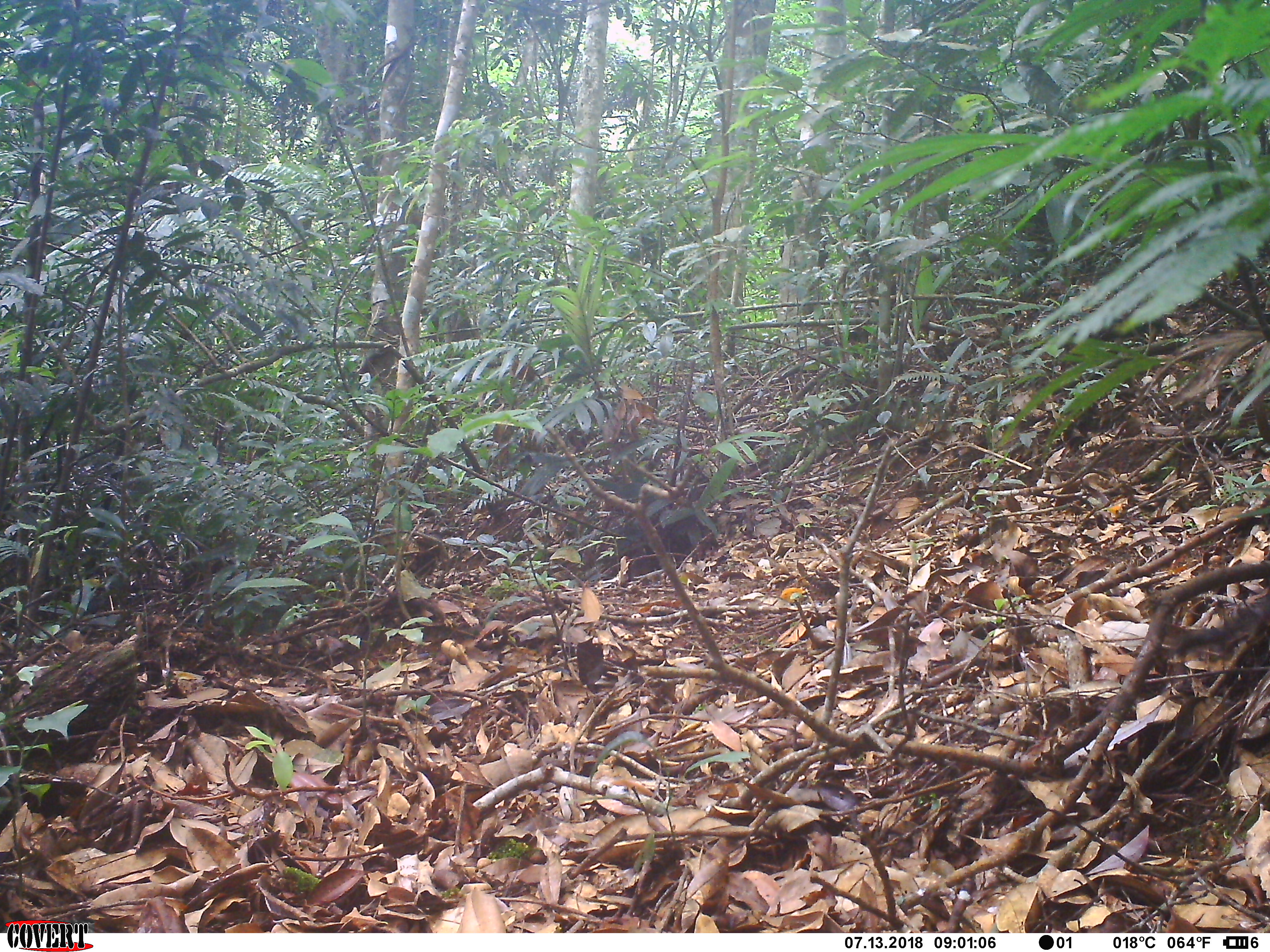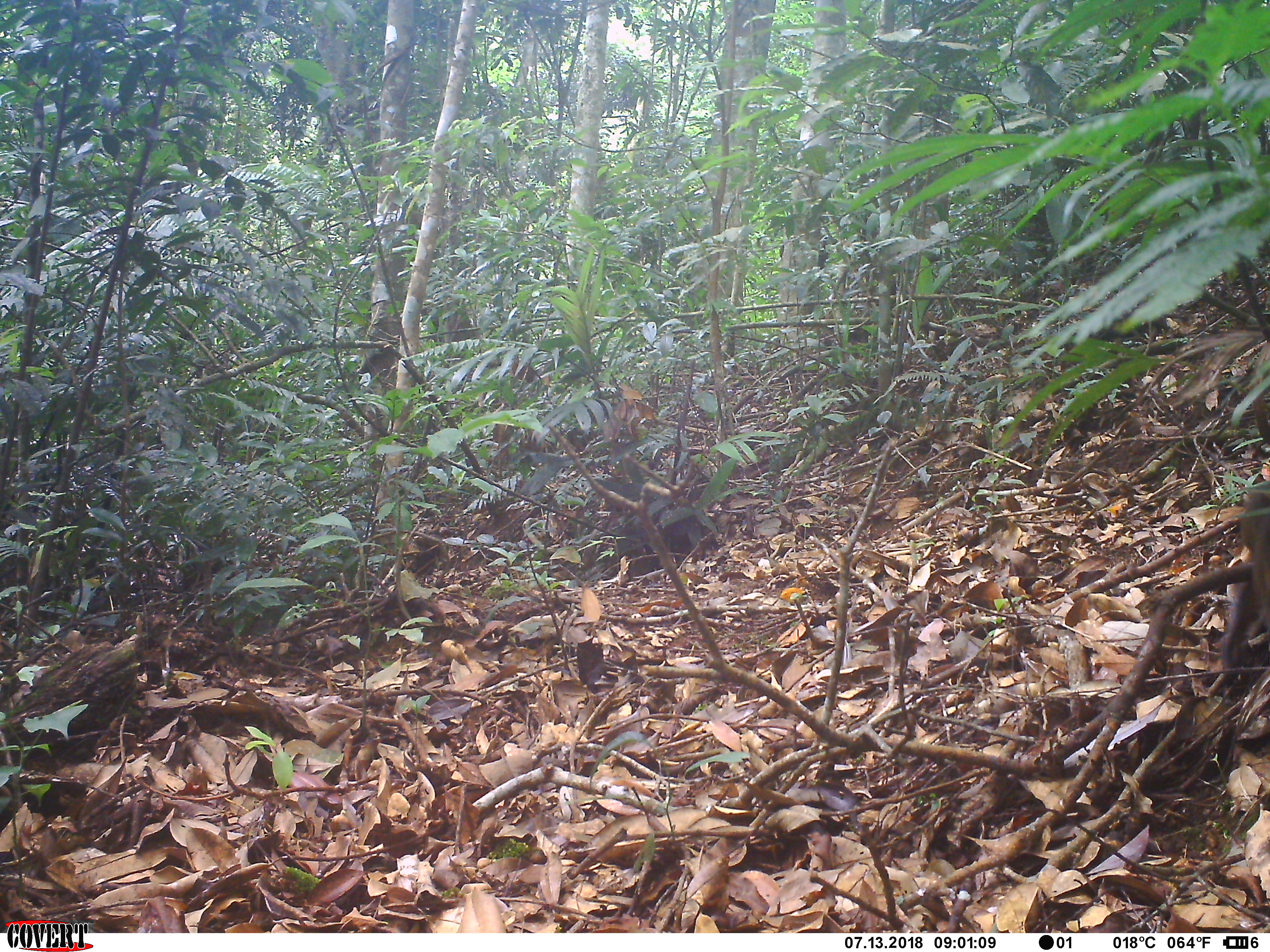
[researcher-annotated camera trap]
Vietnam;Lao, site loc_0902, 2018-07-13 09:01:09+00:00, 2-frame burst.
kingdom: Animalia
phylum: Chordata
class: Mammalia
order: Rodentia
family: Sciuridae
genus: Dremomys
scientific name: Dremomys rufigenis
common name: red-cheeked squirrel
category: red cheeked squirrel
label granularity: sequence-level